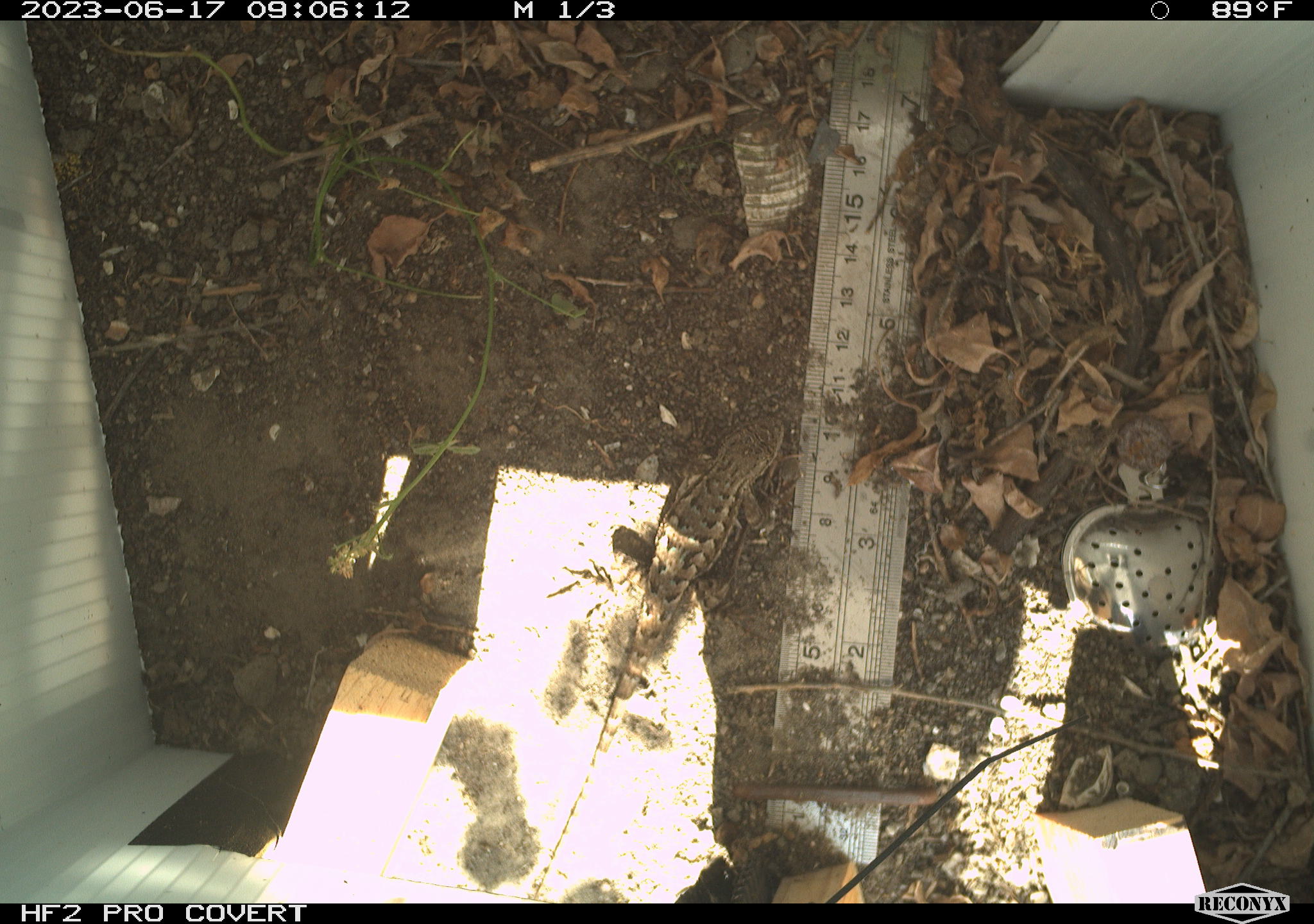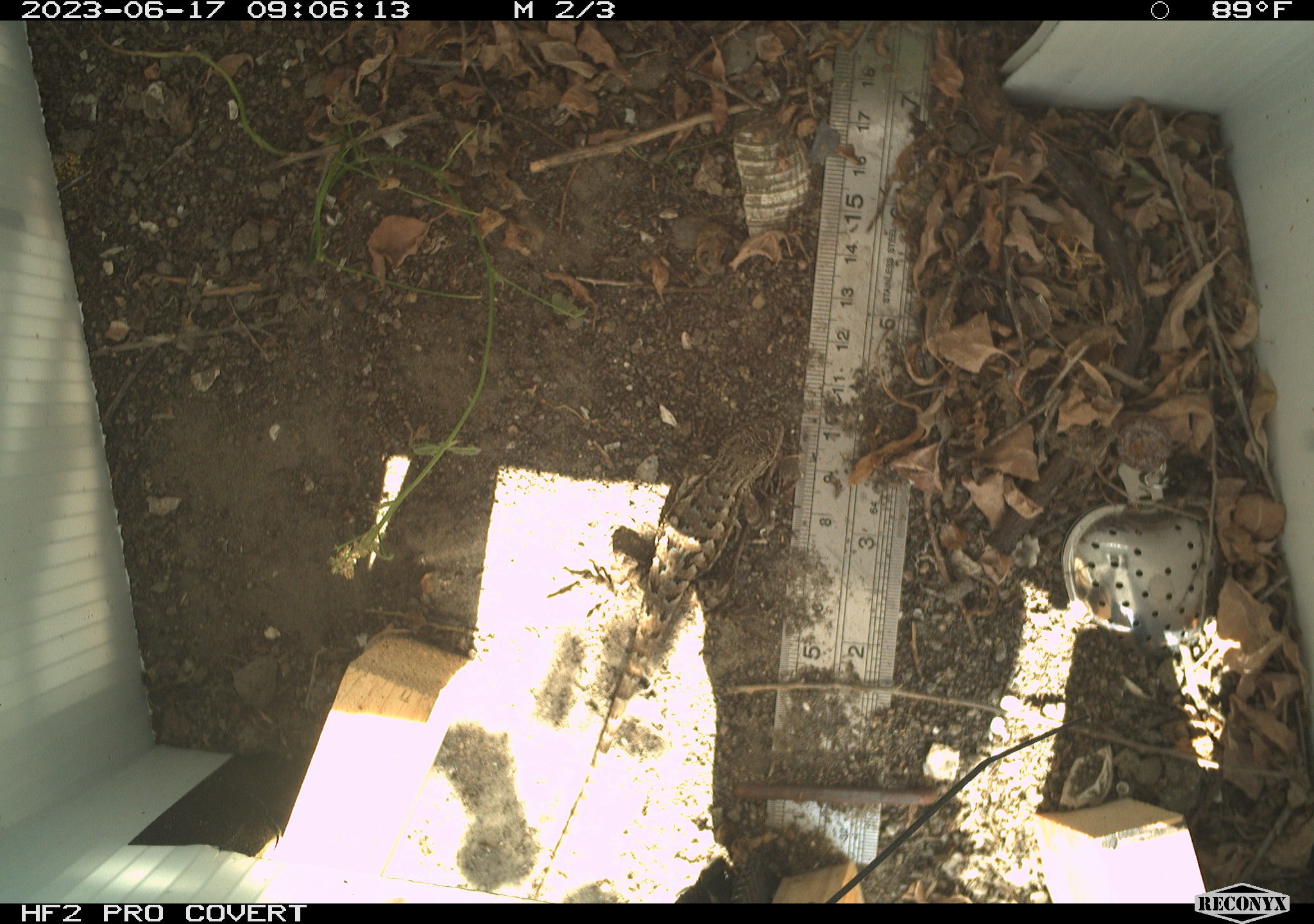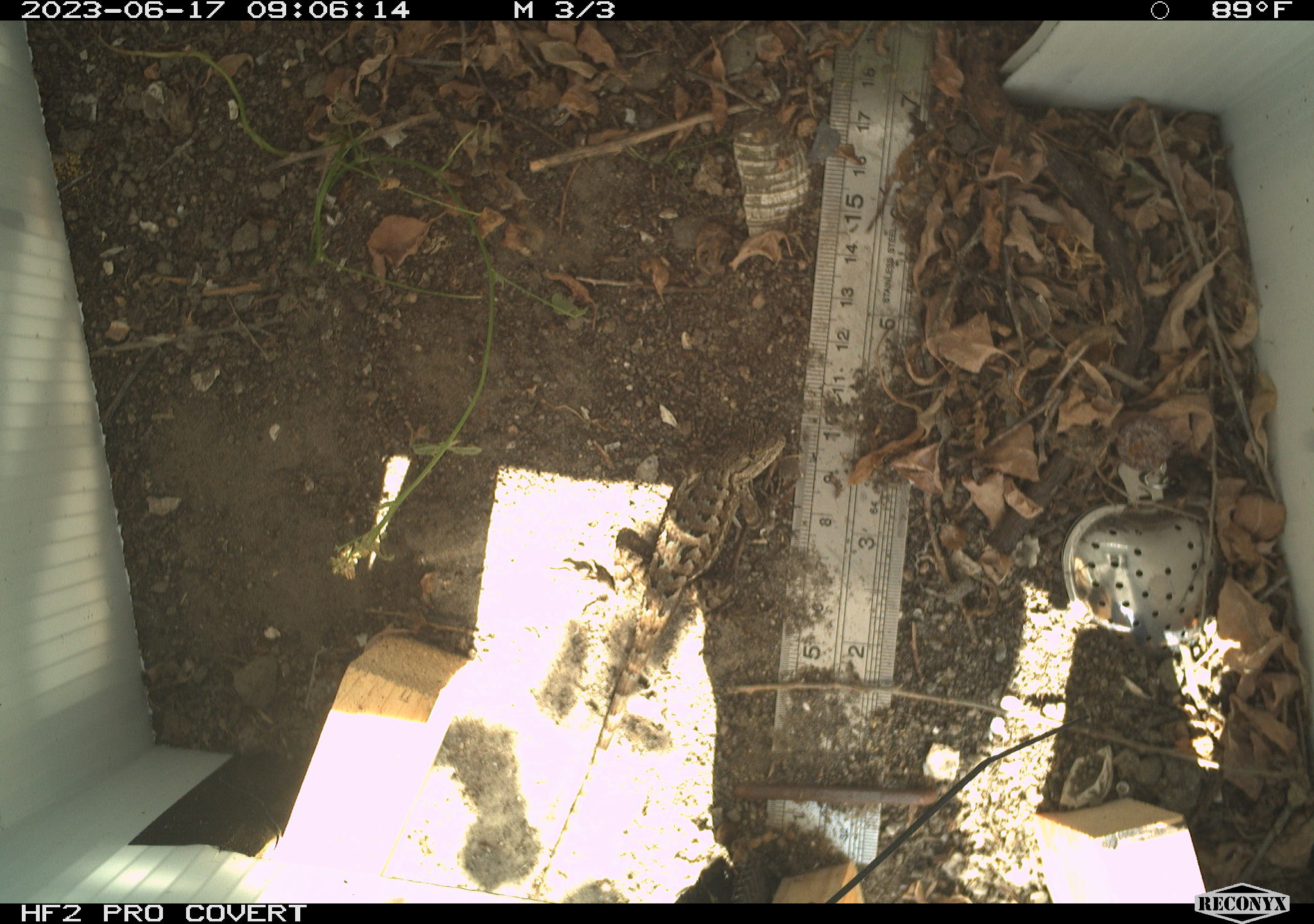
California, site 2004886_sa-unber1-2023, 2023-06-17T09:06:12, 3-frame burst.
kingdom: Animalia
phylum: Chordata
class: Reptilia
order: Squamata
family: Phrynosomatidae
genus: Sceloporus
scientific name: Sceloporus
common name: spiny lizards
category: sceloporus species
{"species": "sceloporus species (spiny lizards) (Sceloporus)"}